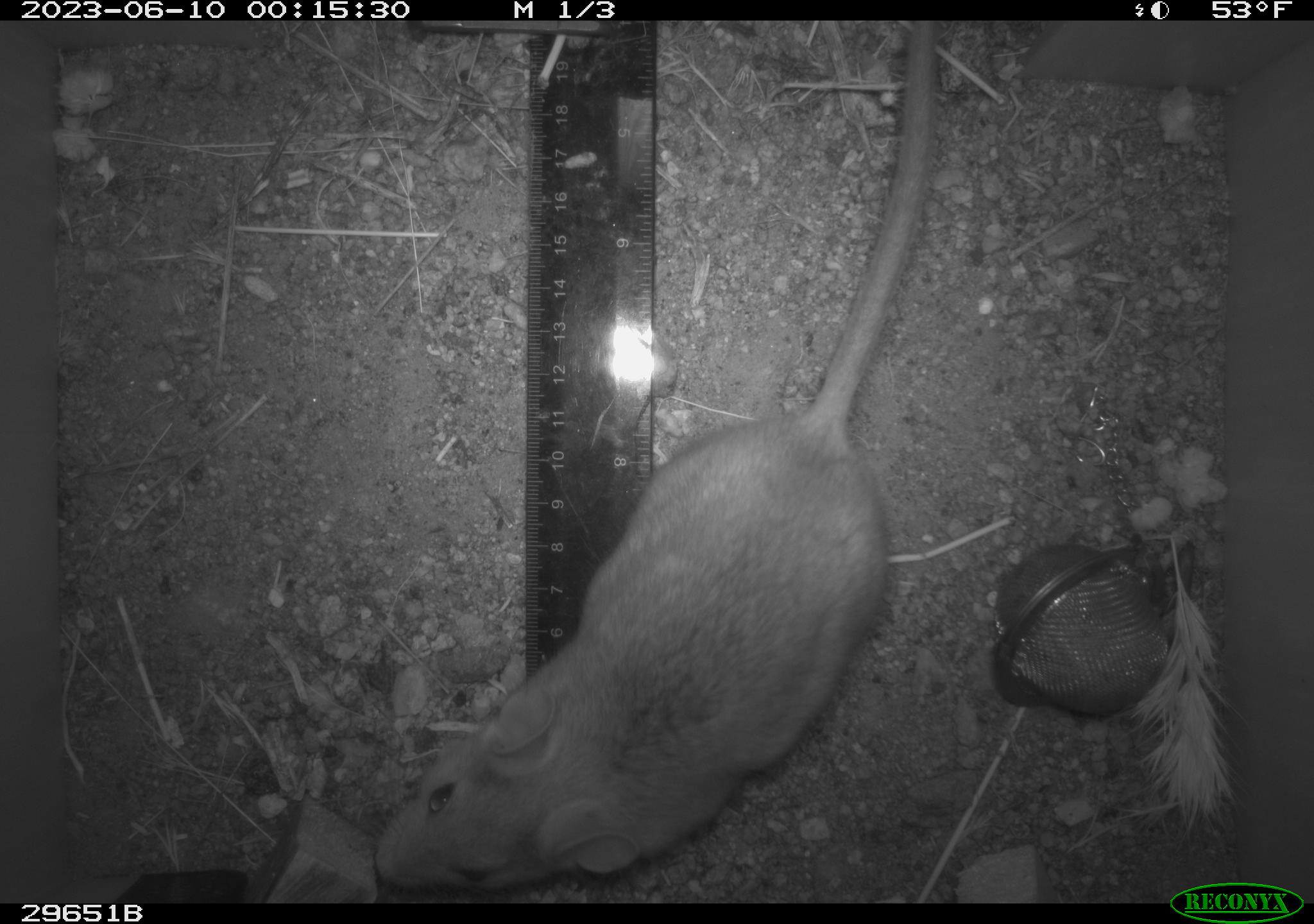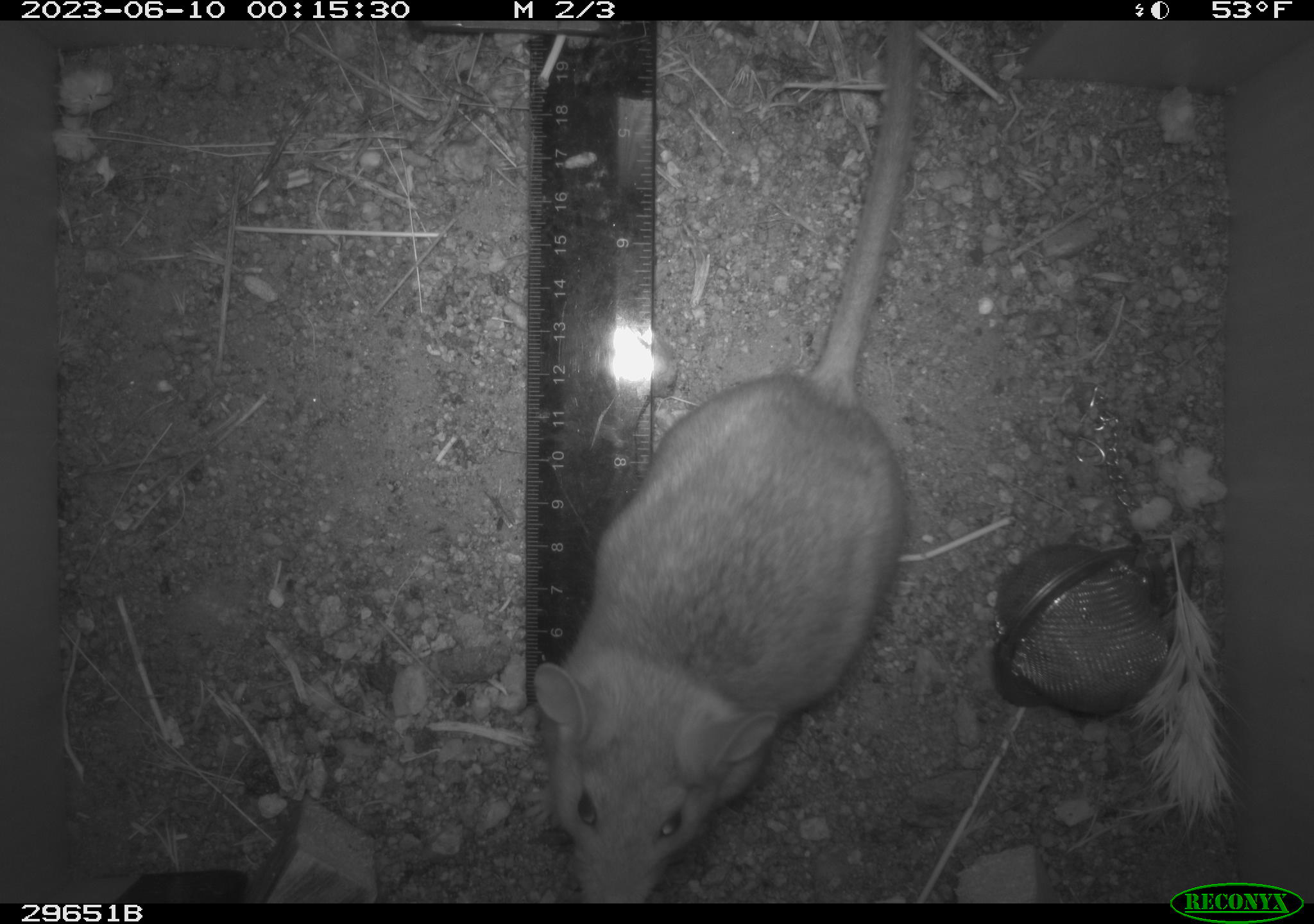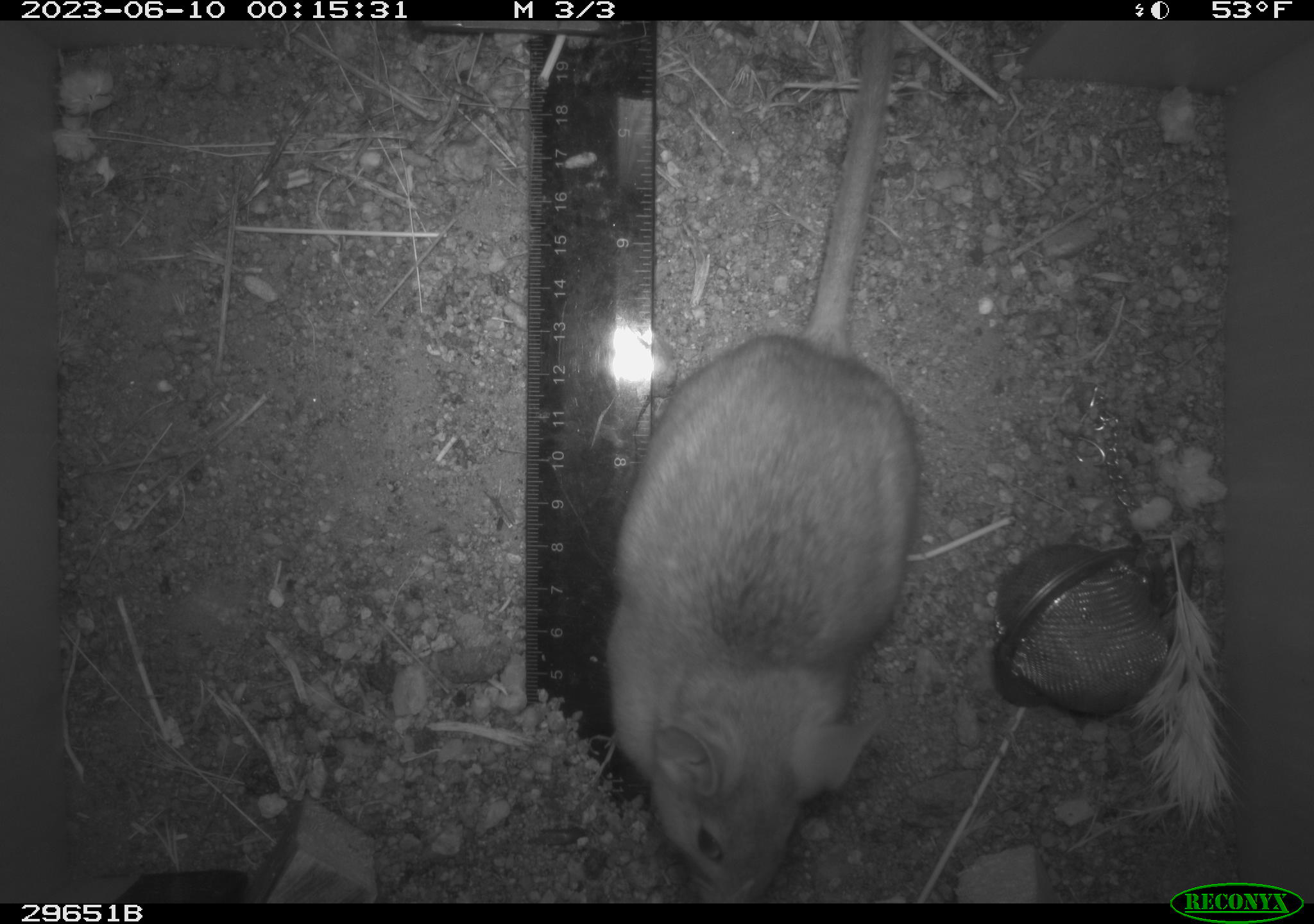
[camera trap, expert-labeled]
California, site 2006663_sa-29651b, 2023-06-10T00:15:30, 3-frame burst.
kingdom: Animalia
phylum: Chordata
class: Mammalia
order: Rodentia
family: Cricetidae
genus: Neotoma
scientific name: Neotoma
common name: pack rat or woodrat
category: neotoma species